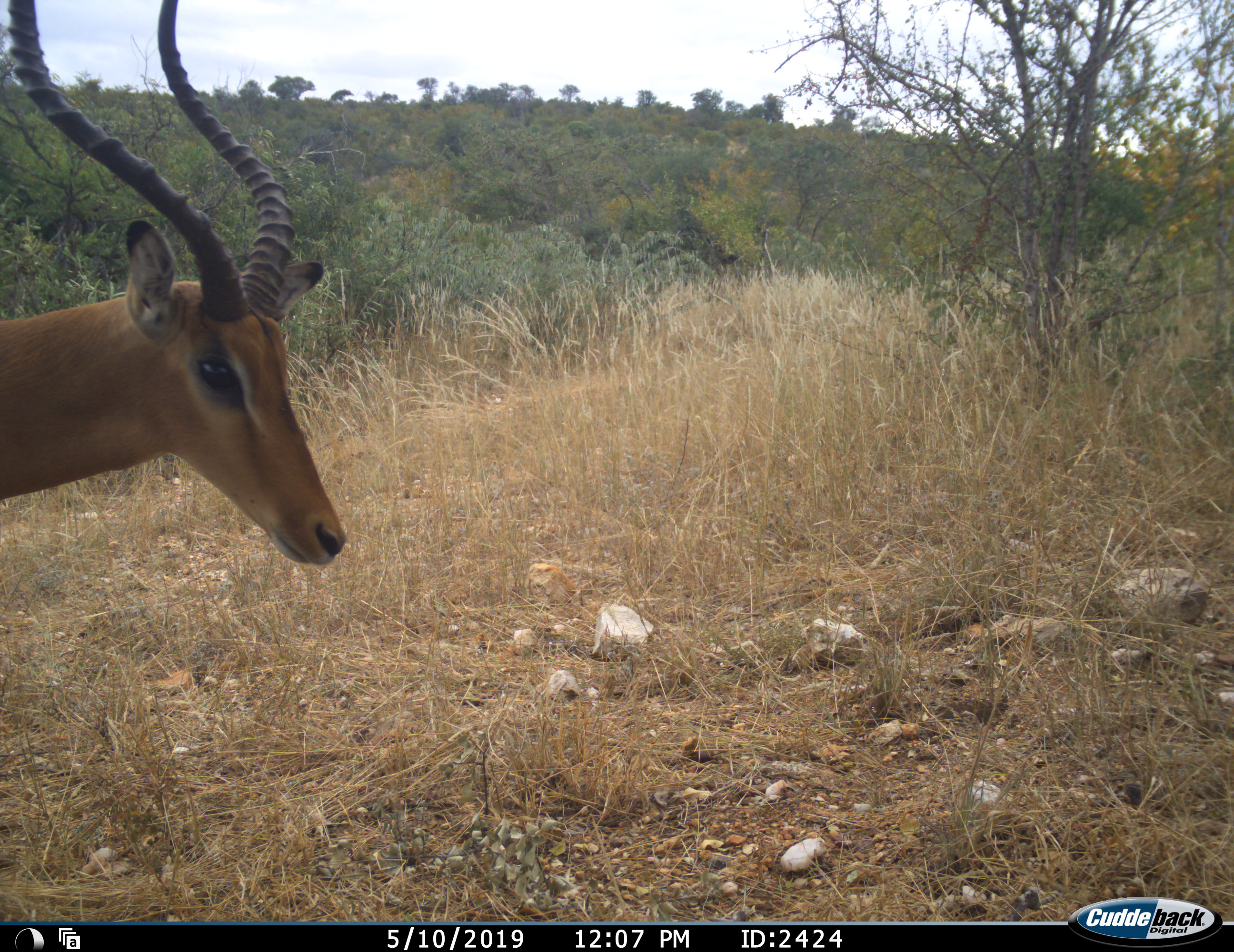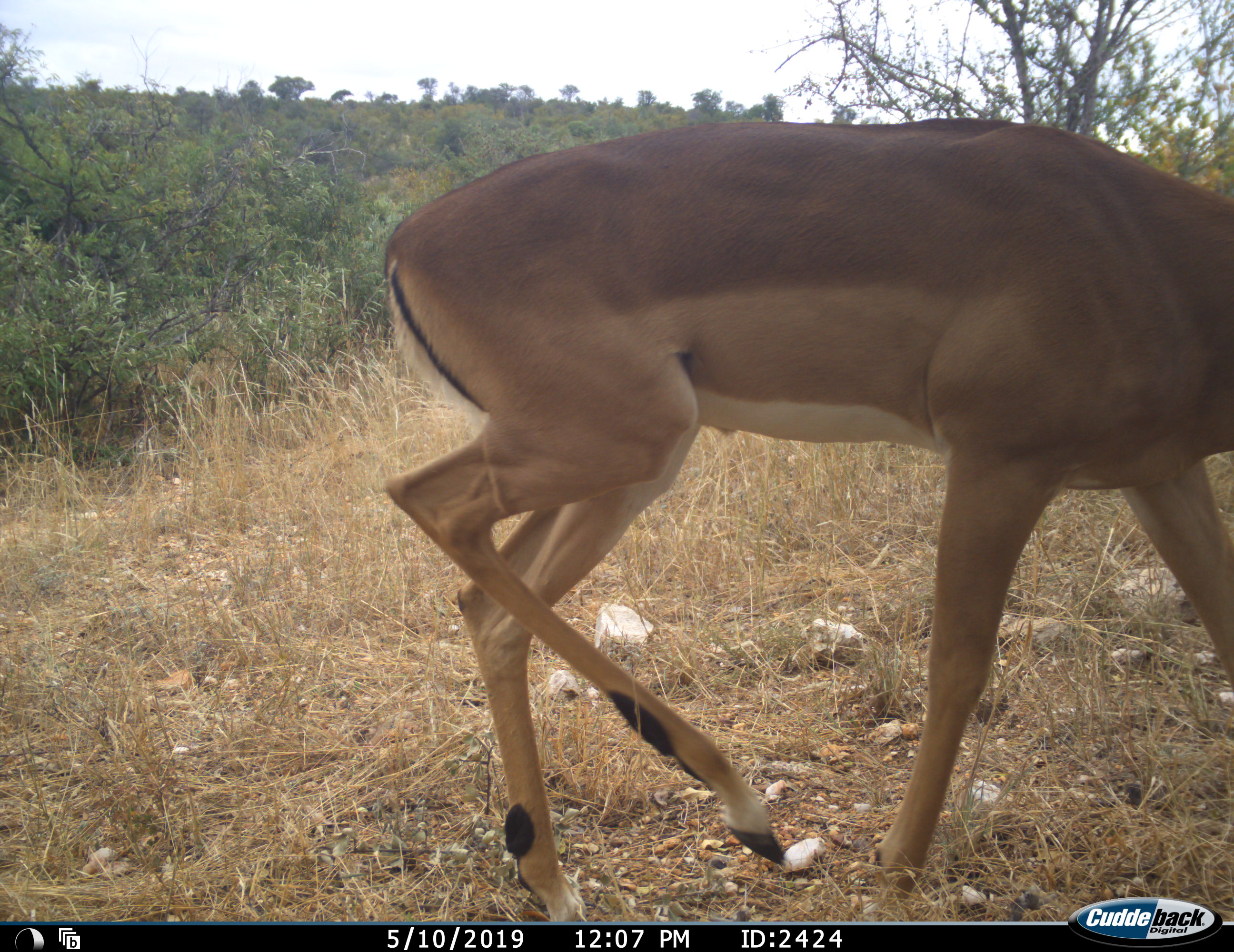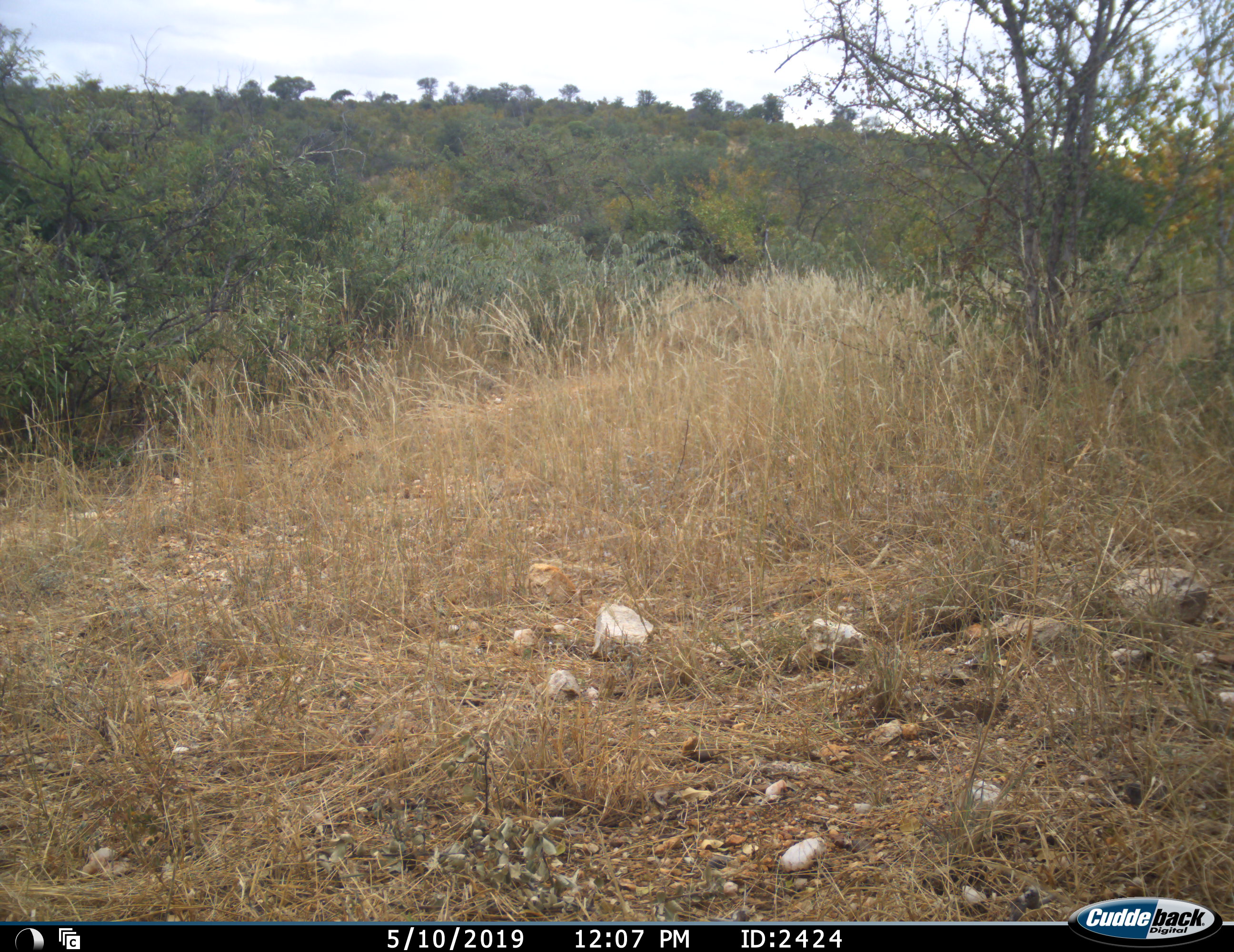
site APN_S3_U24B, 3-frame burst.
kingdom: Animalia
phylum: Chordata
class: Mammalia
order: Artiodactyla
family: Bovidae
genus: Aepyceros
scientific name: Aepyceros melampus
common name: impala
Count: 1.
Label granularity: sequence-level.